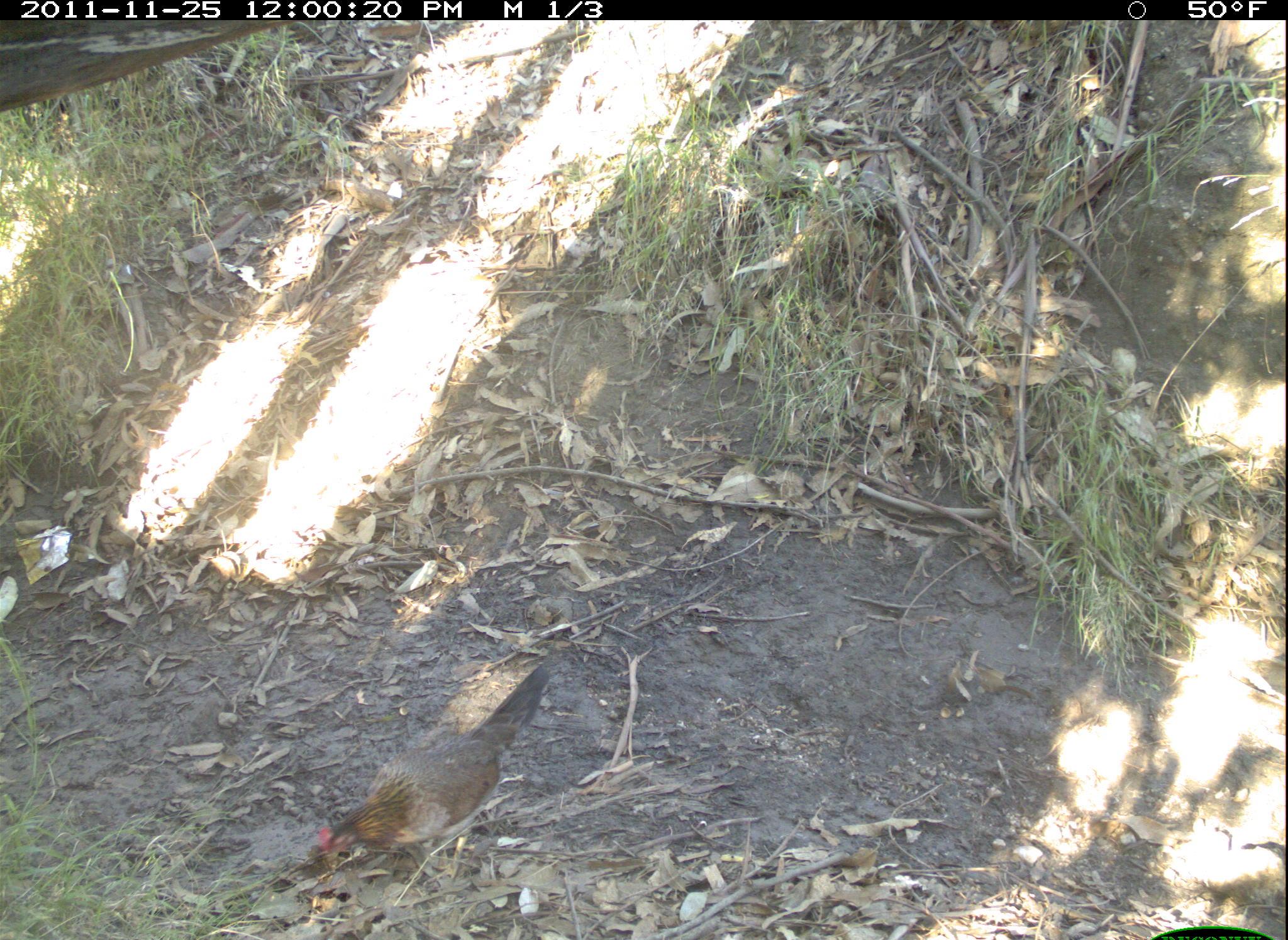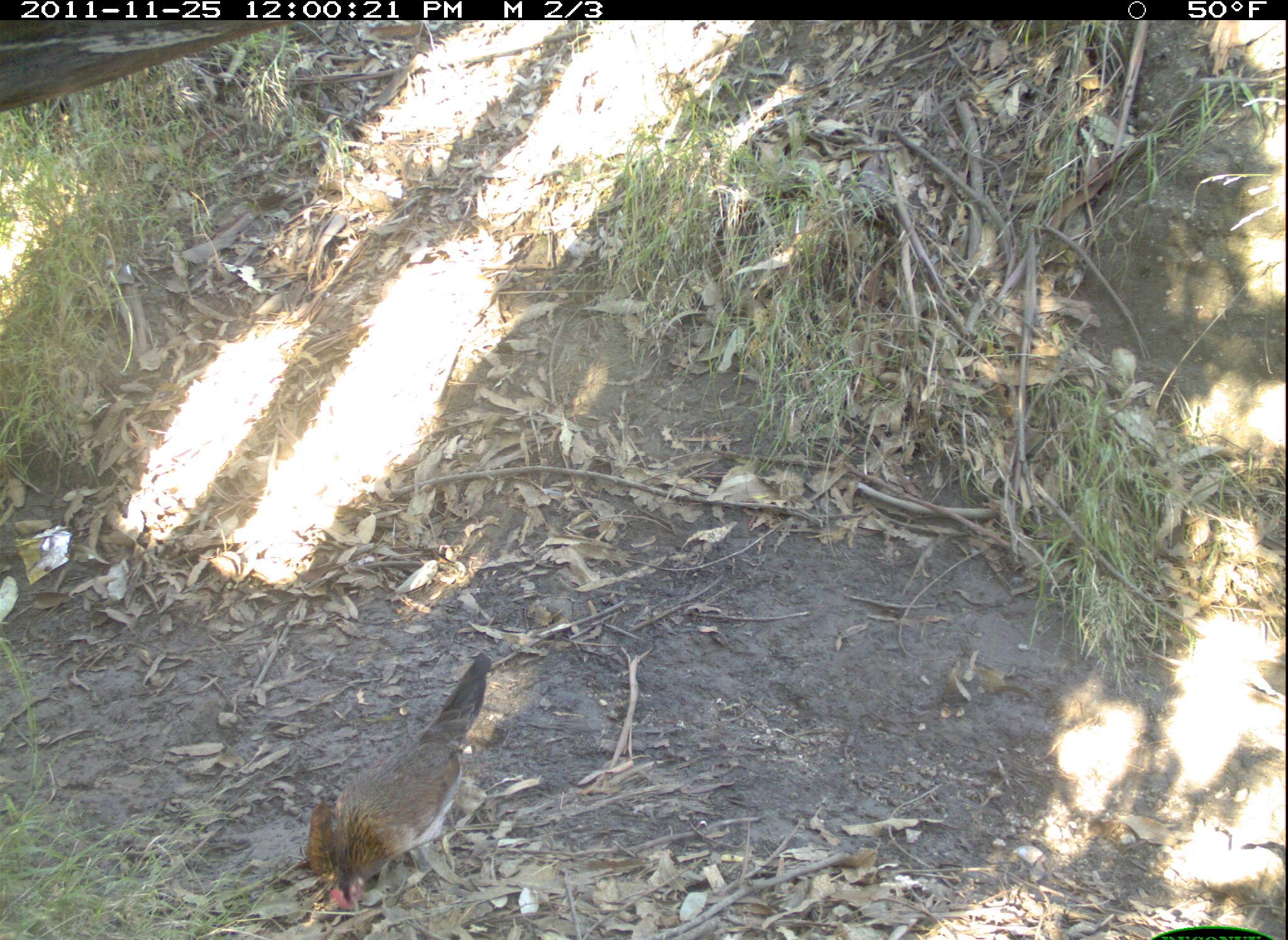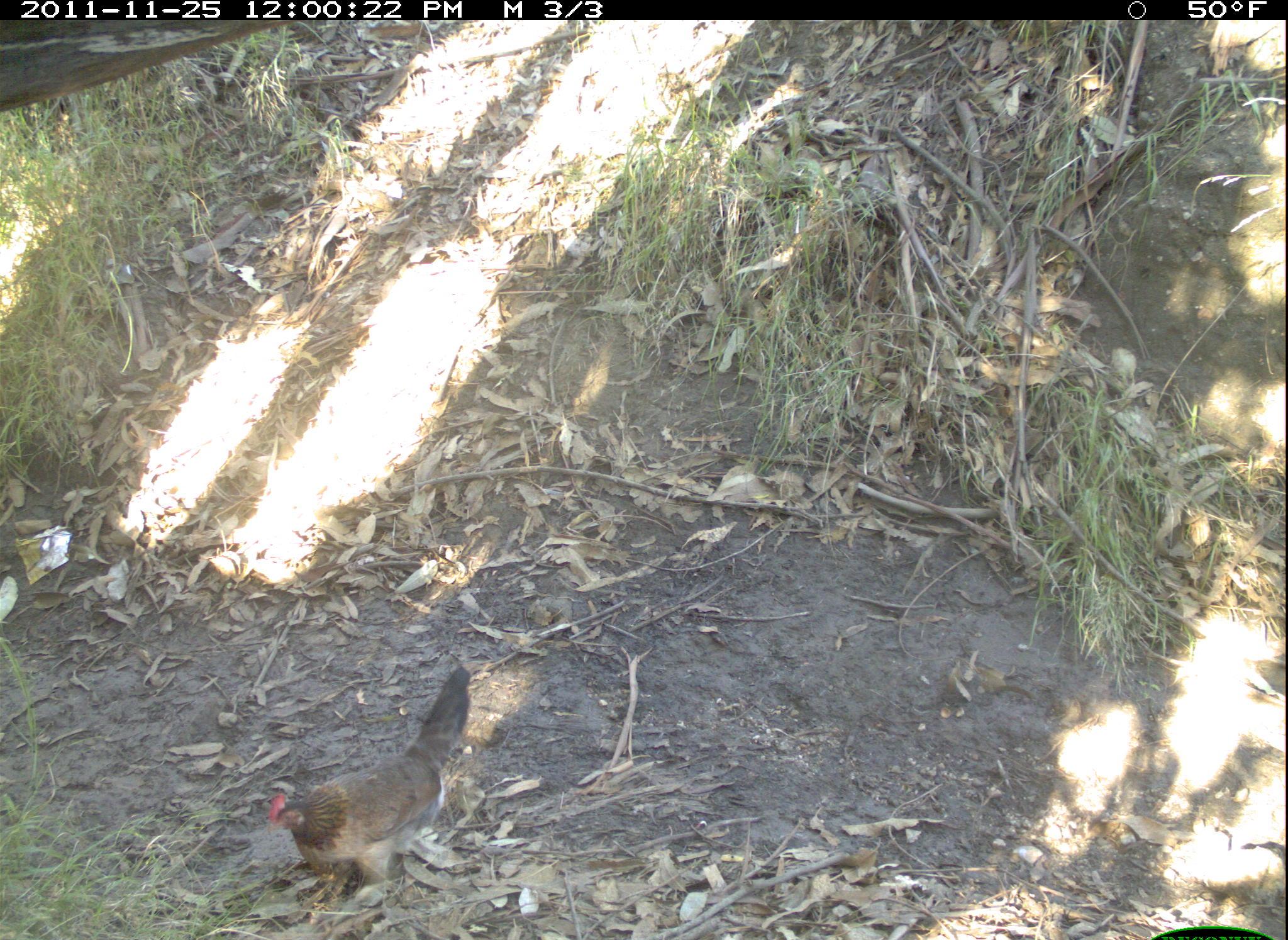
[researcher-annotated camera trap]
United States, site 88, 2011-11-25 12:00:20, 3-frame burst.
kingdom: Animalia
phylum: Chordata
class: Aves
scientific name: Aves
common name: bird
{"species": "bird (Aves)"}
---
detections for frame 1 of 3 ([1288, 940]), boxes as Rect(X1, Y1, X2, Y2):
bird: Rect(308, 668, 551, 892)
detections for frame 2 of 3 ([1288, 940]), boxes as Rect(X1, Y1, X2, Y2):
bird: Rect(282, 652, 499, 933)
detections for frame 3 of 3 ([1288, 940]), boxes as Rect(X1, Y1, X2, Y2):
bird: Rect(227, 646, 491, 913)